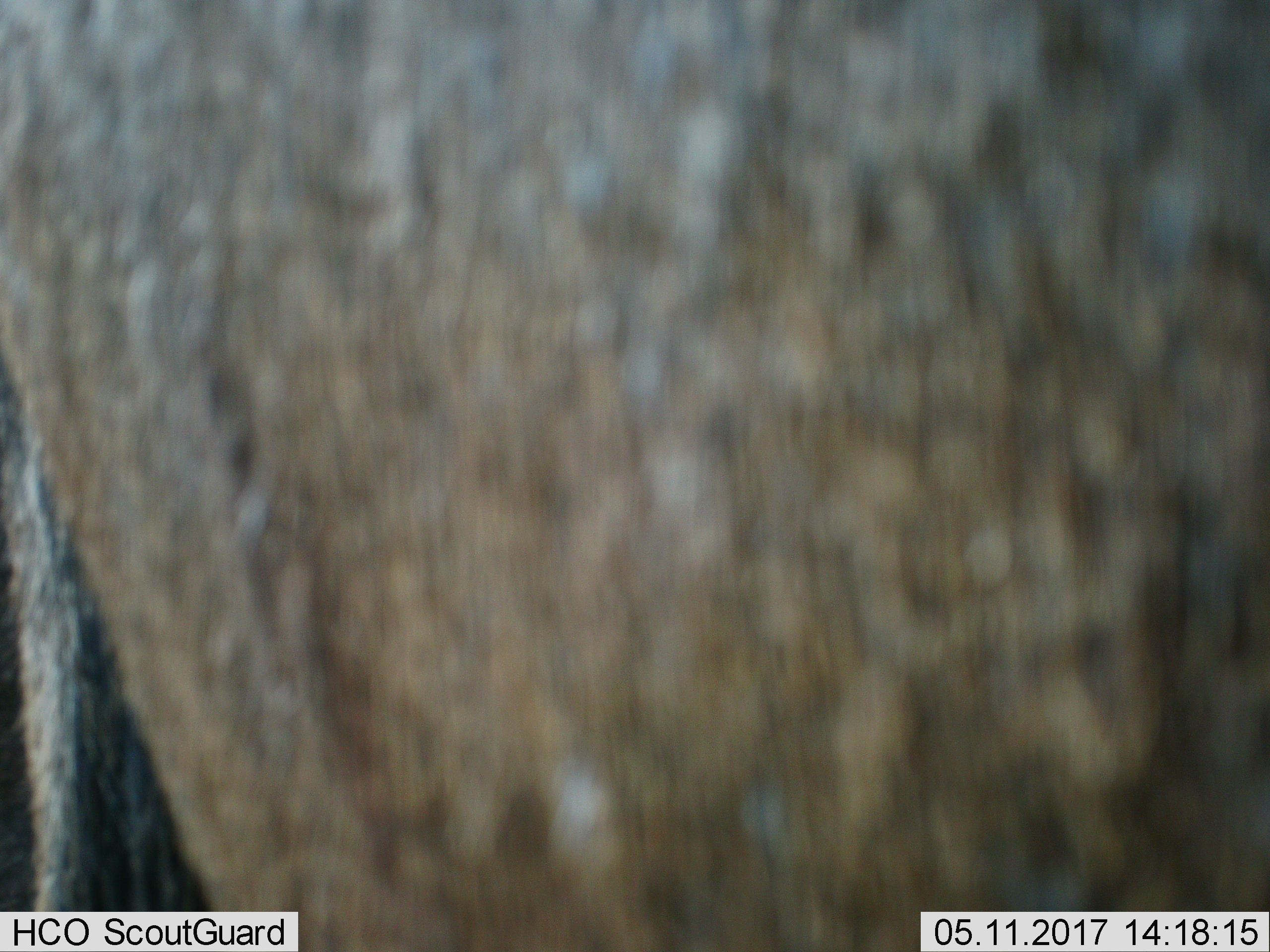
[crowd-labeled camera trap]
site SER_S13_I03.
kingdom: Animalia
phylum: Chordata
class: Mammalia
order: Artiodactyla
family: Bovidae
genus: Connochaetes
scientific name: Connochaetes taurinus taurinus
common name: blue wildebeest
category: wildebeestblue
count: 1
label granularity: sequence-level